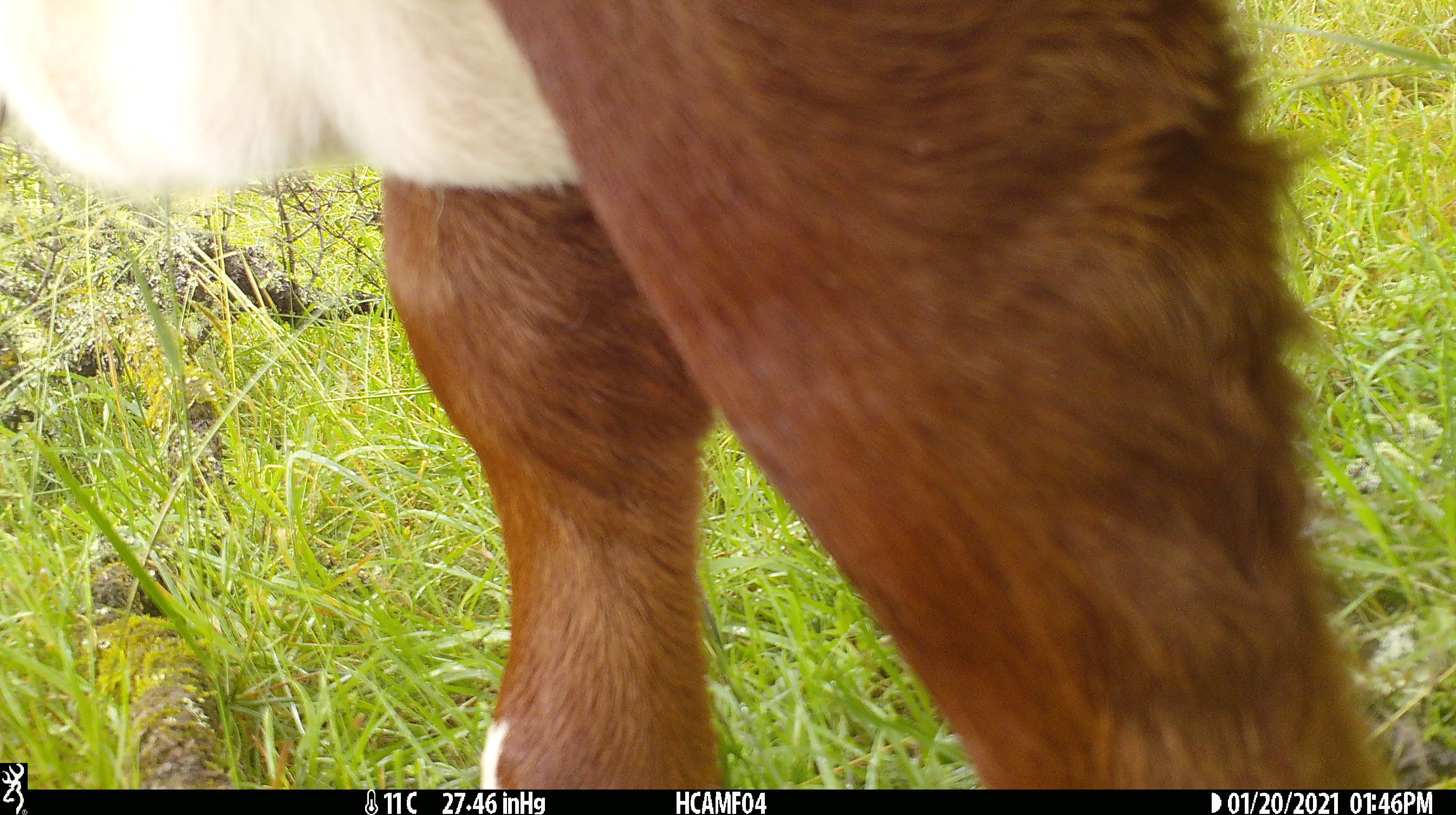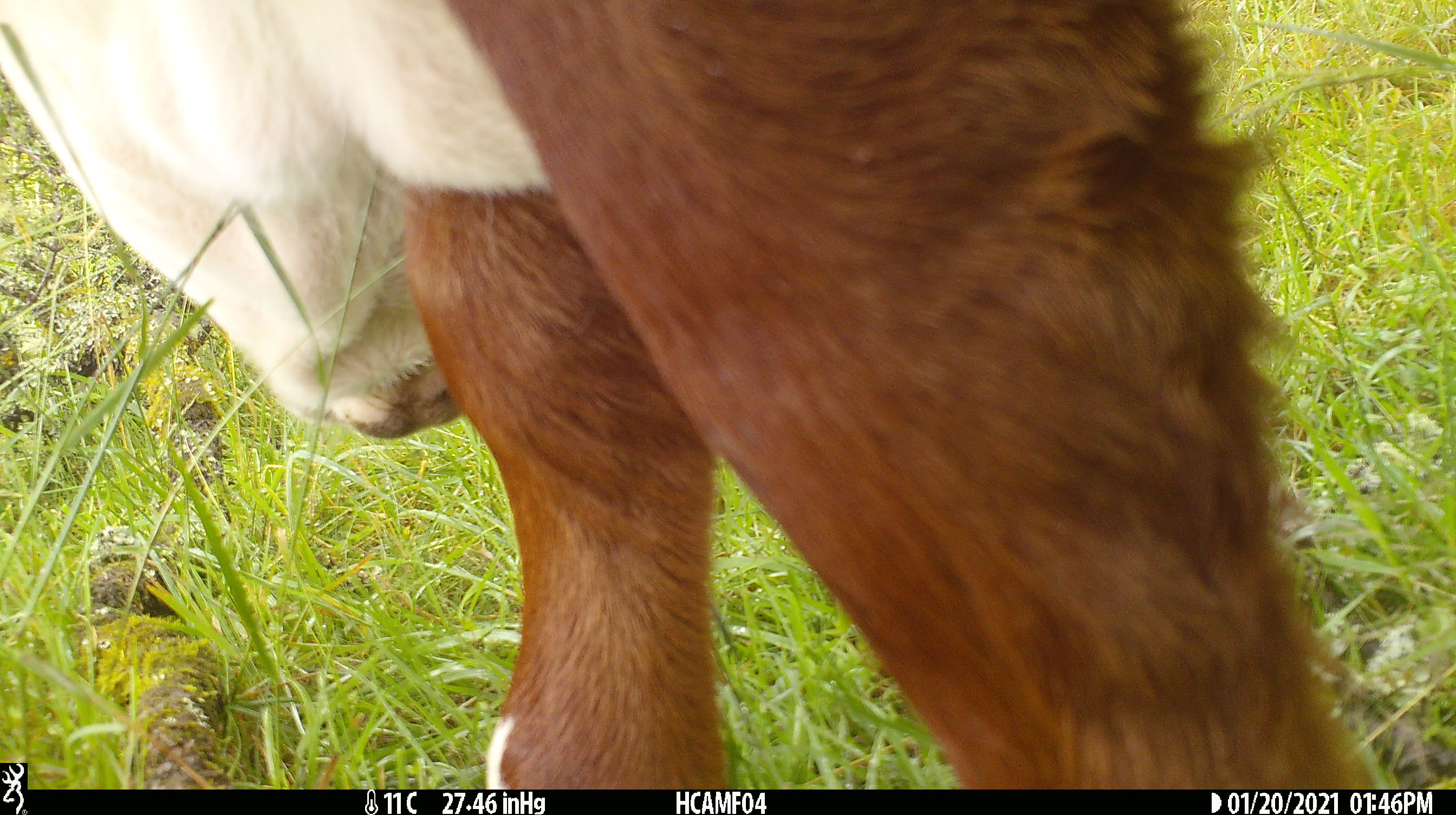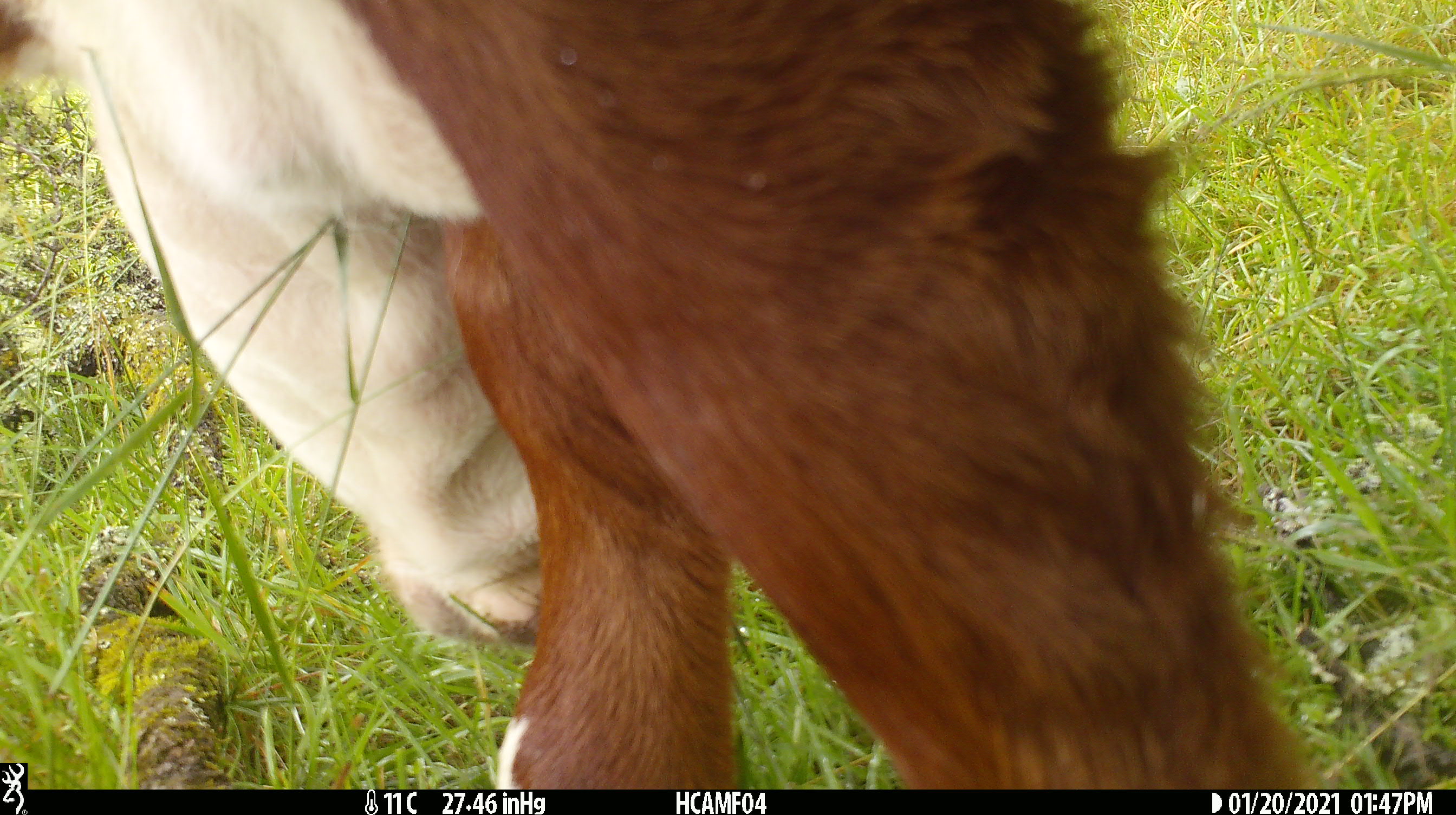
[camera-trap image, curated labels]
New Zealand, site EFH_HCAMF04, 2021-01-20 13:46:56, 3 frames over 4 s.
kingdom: Animalia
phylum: Chordata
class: Mammalia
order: Artiodactyla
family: Bovidae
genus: Bos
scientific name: Bos taurus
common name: domestic cow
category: cow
Cow (domestic cow) (Bos taurus).